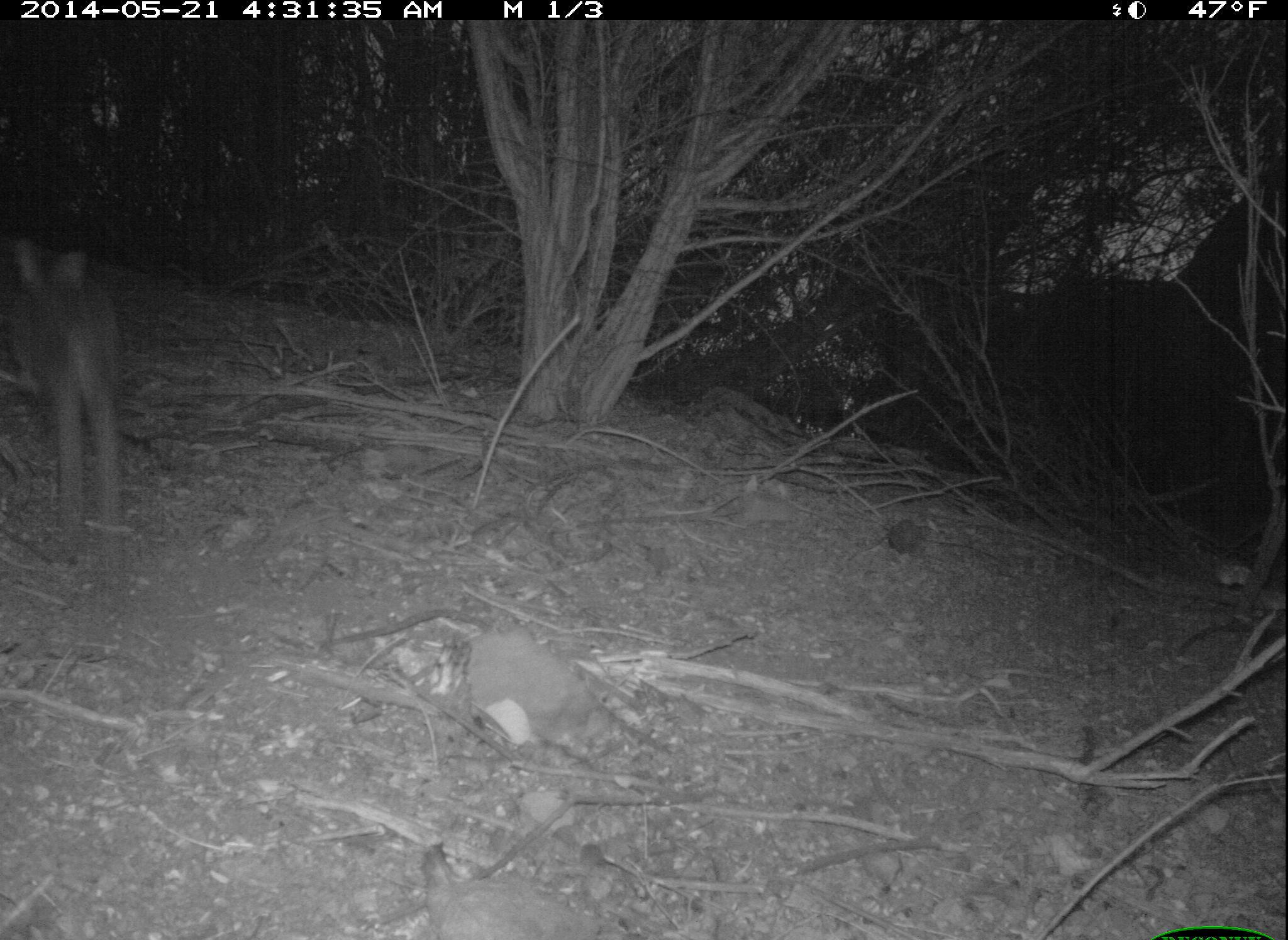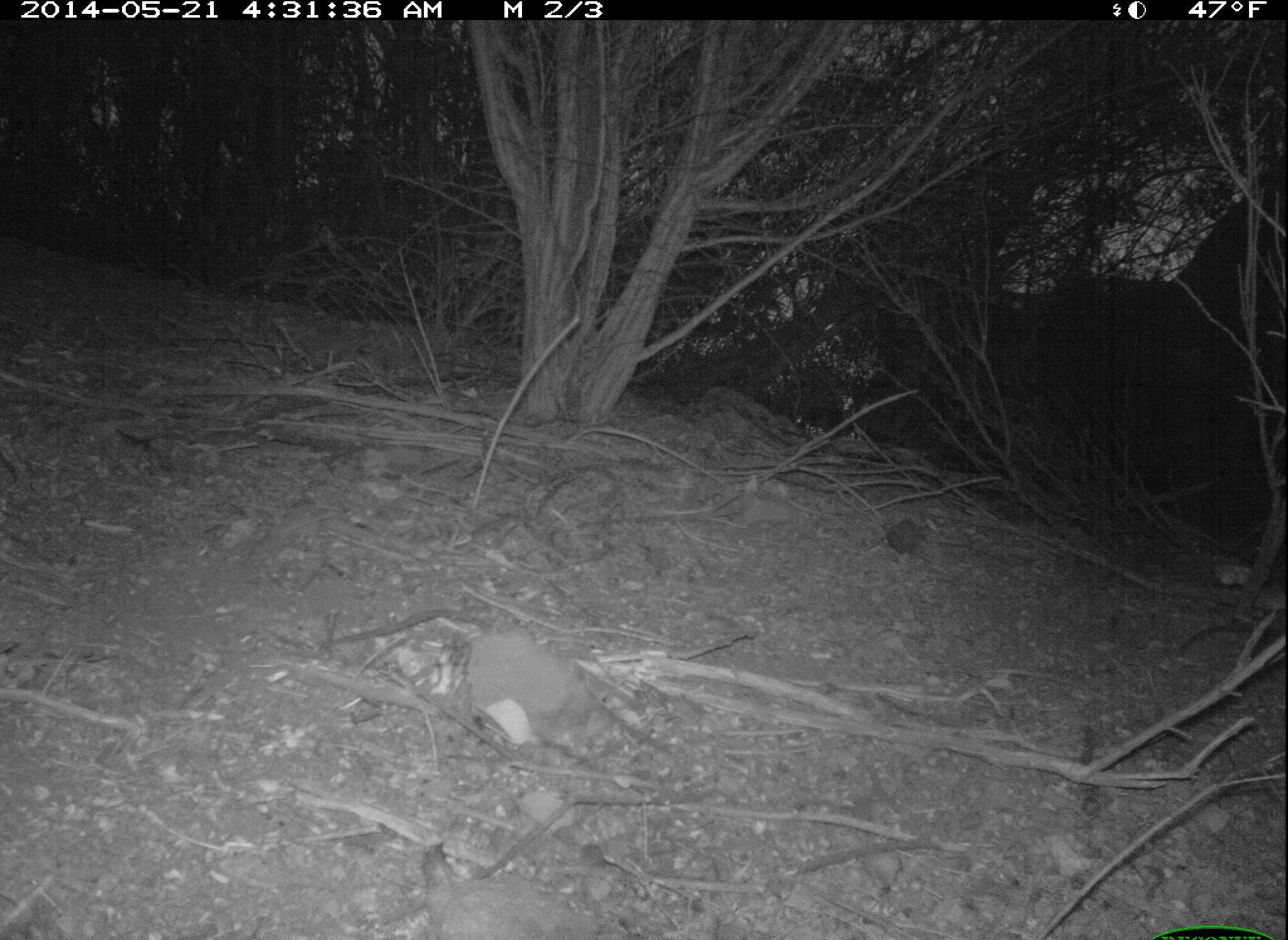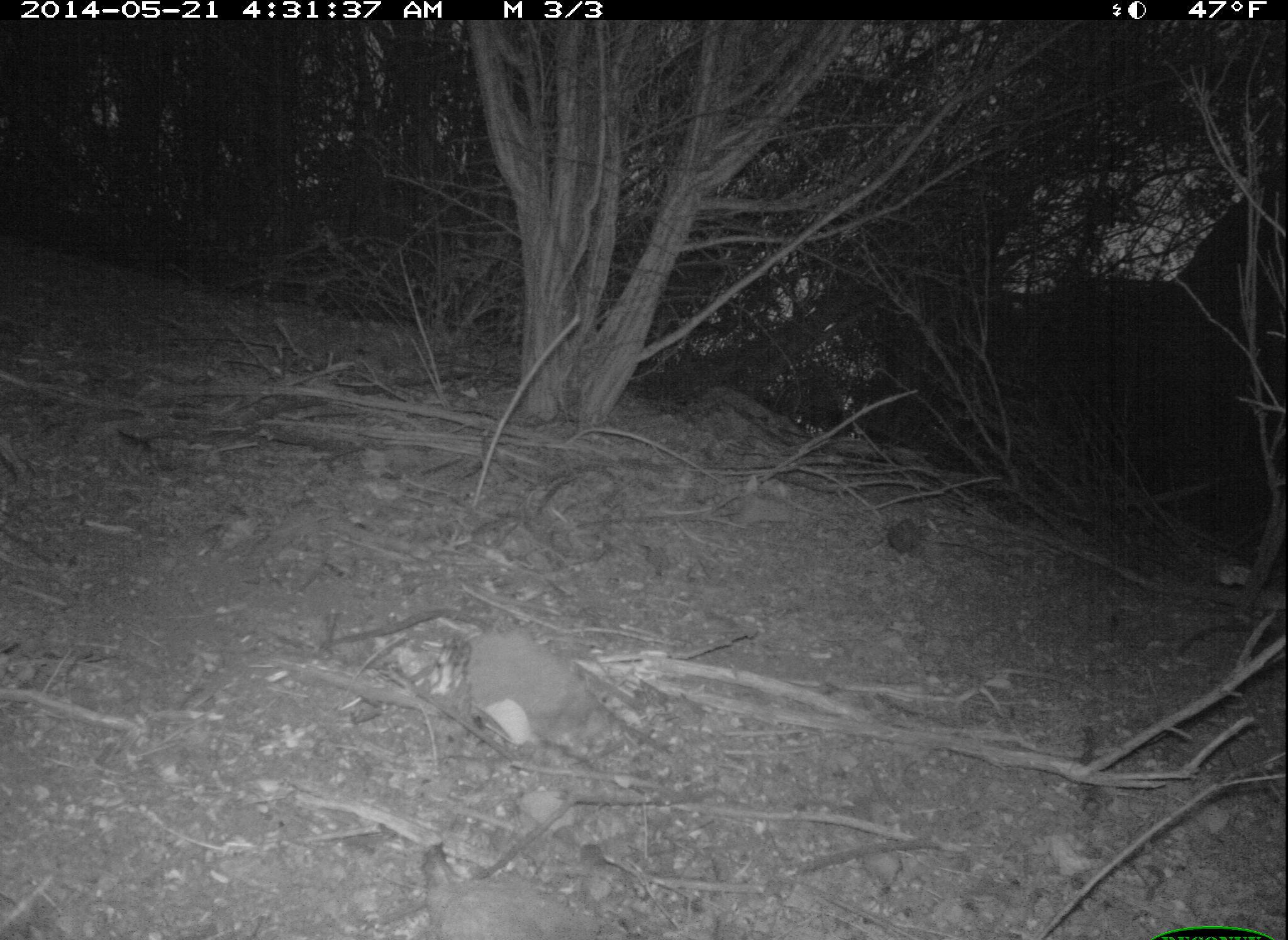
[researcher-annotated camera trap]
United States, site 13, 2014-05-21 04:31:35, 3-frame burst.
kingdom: Animalia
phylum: Chordata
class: Mammalia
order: Lagomorpha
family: Leporidae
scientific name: Leporidae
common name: rabbits and hares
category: rabbit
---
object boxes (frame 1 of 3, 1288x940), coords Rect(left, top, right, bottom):
rabbit: Rect(9, 235, 128, 536)